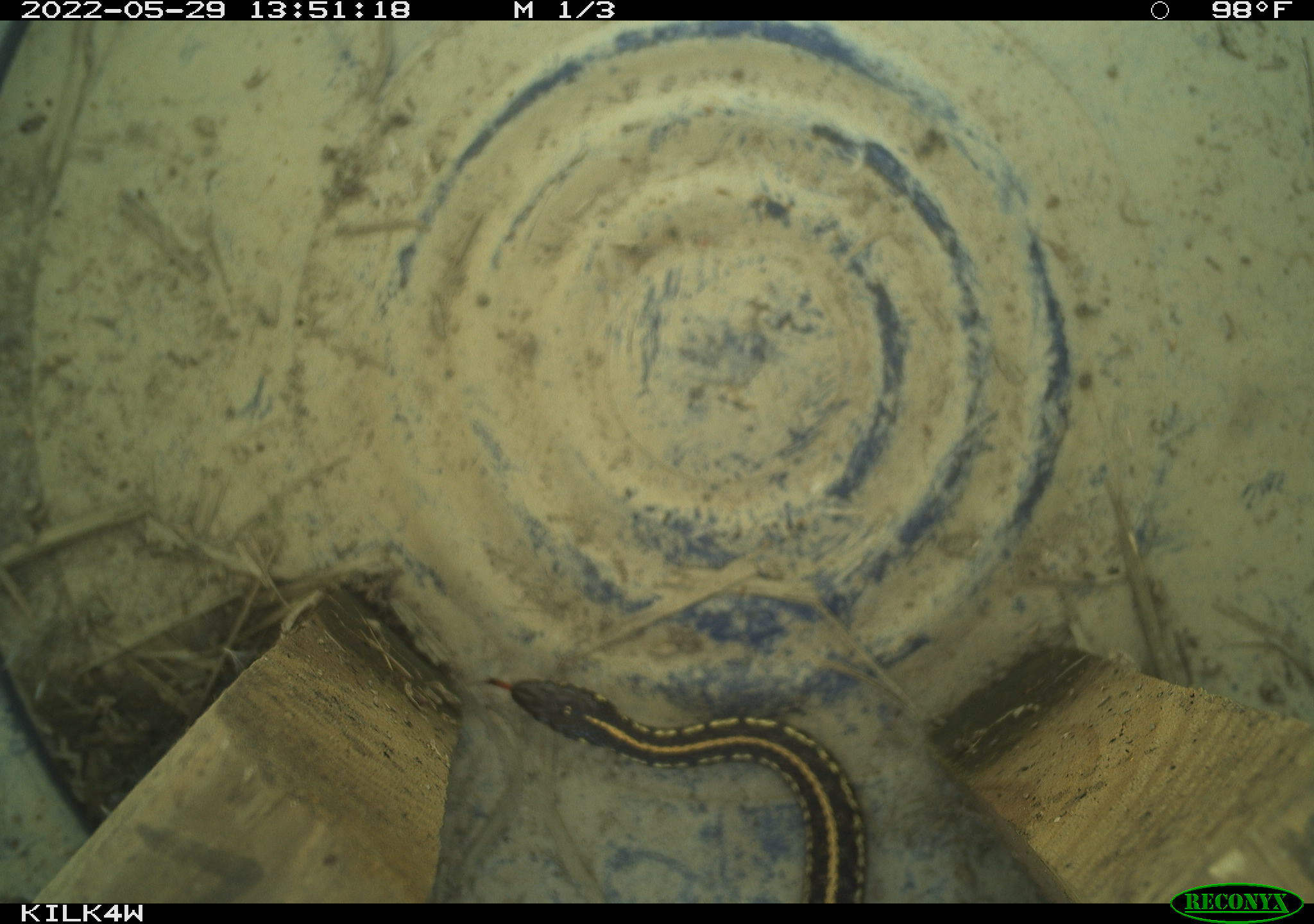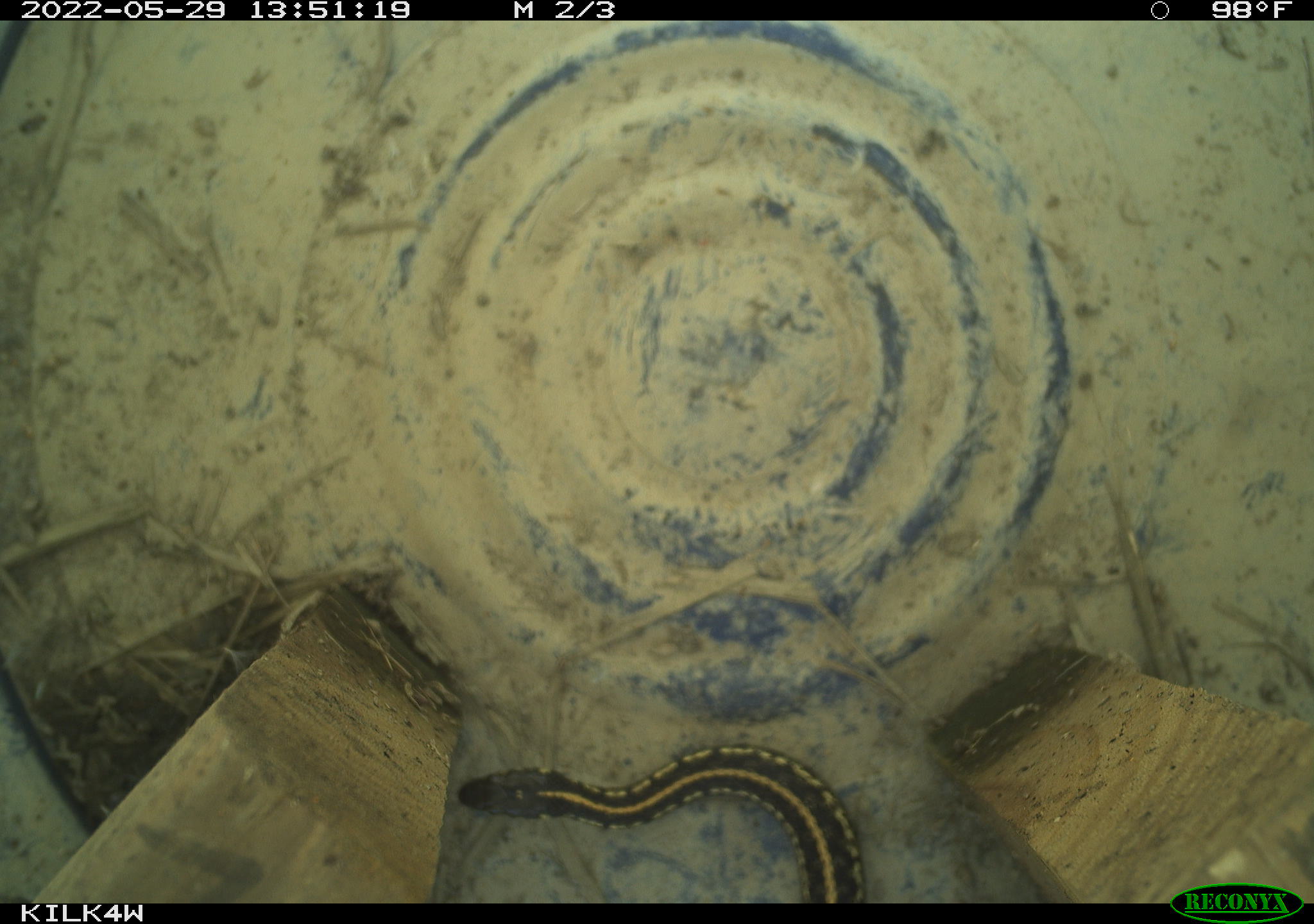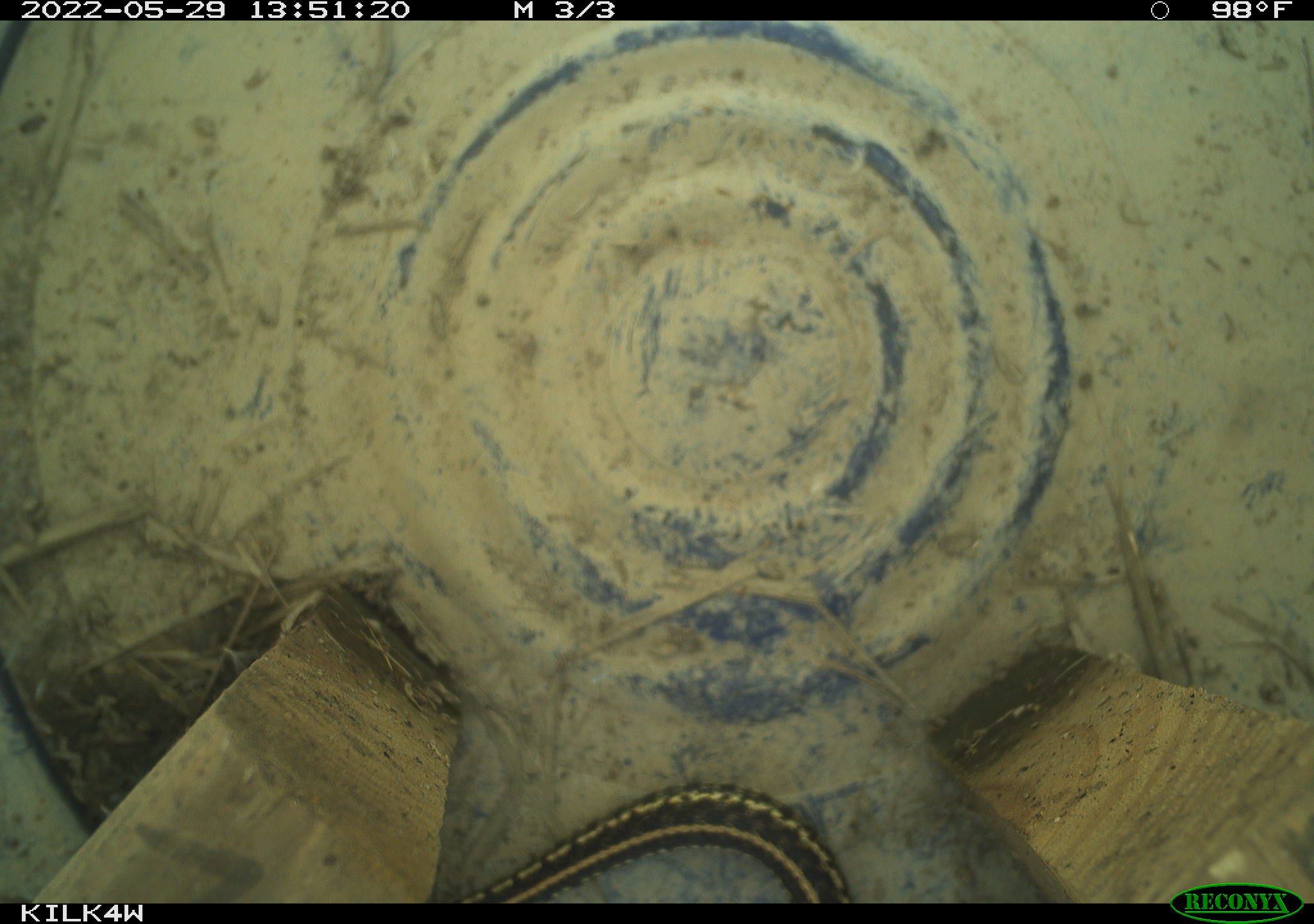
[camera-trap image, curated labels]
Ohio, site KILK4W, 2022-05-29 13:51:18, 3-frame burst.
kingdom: Animalia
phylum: Chordata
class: Reptilia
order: Squamata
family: Colubridae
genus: Thamnophis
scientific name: Thamnophis radix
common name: plains gartersnake